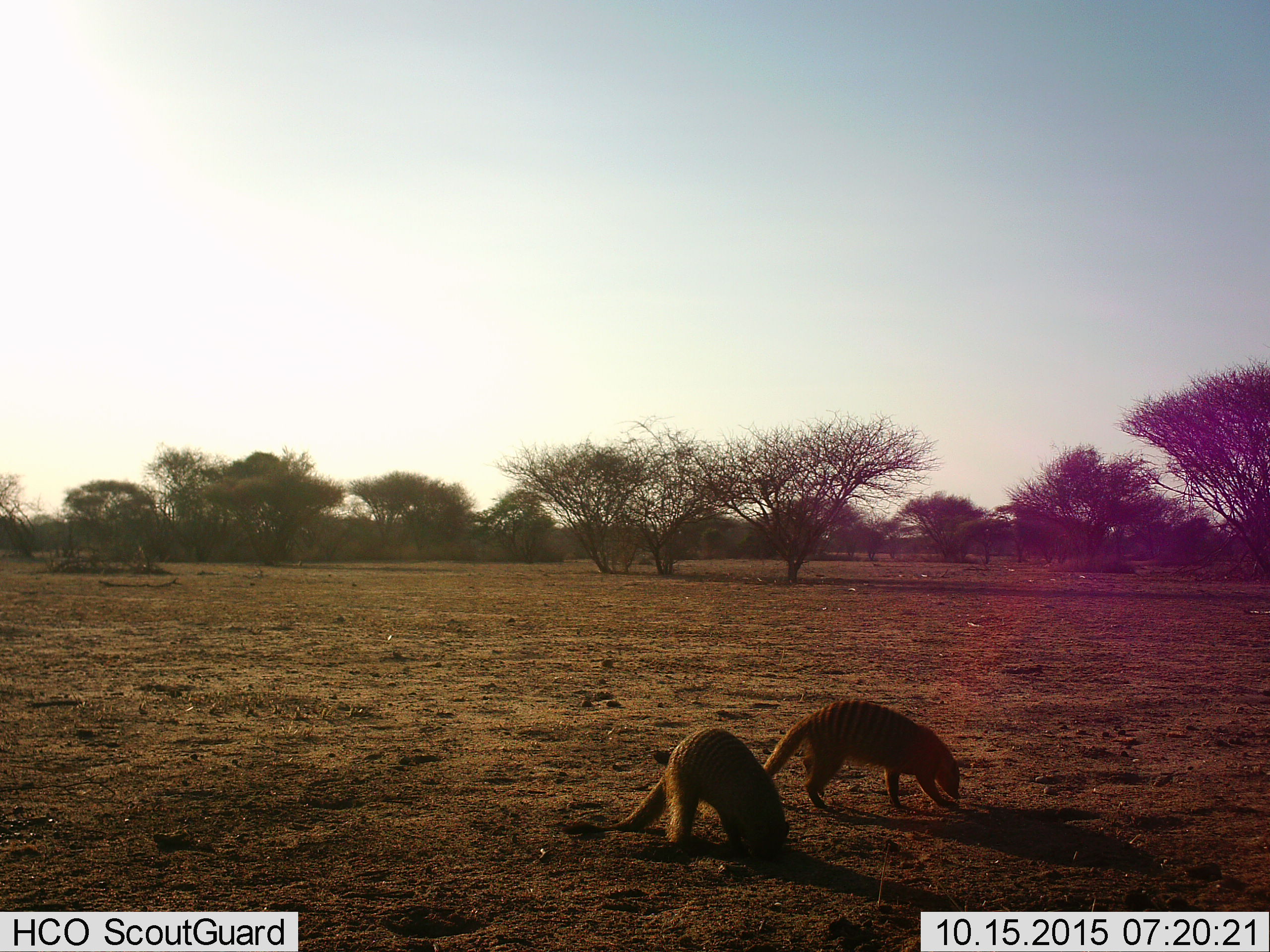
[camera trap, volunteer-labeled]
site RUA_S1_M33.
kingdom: Animalia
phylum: Chordata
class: Mammalia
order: Carnivora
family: Herpestidae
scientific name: Herpestidae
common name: mongoose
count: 2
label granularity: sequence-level